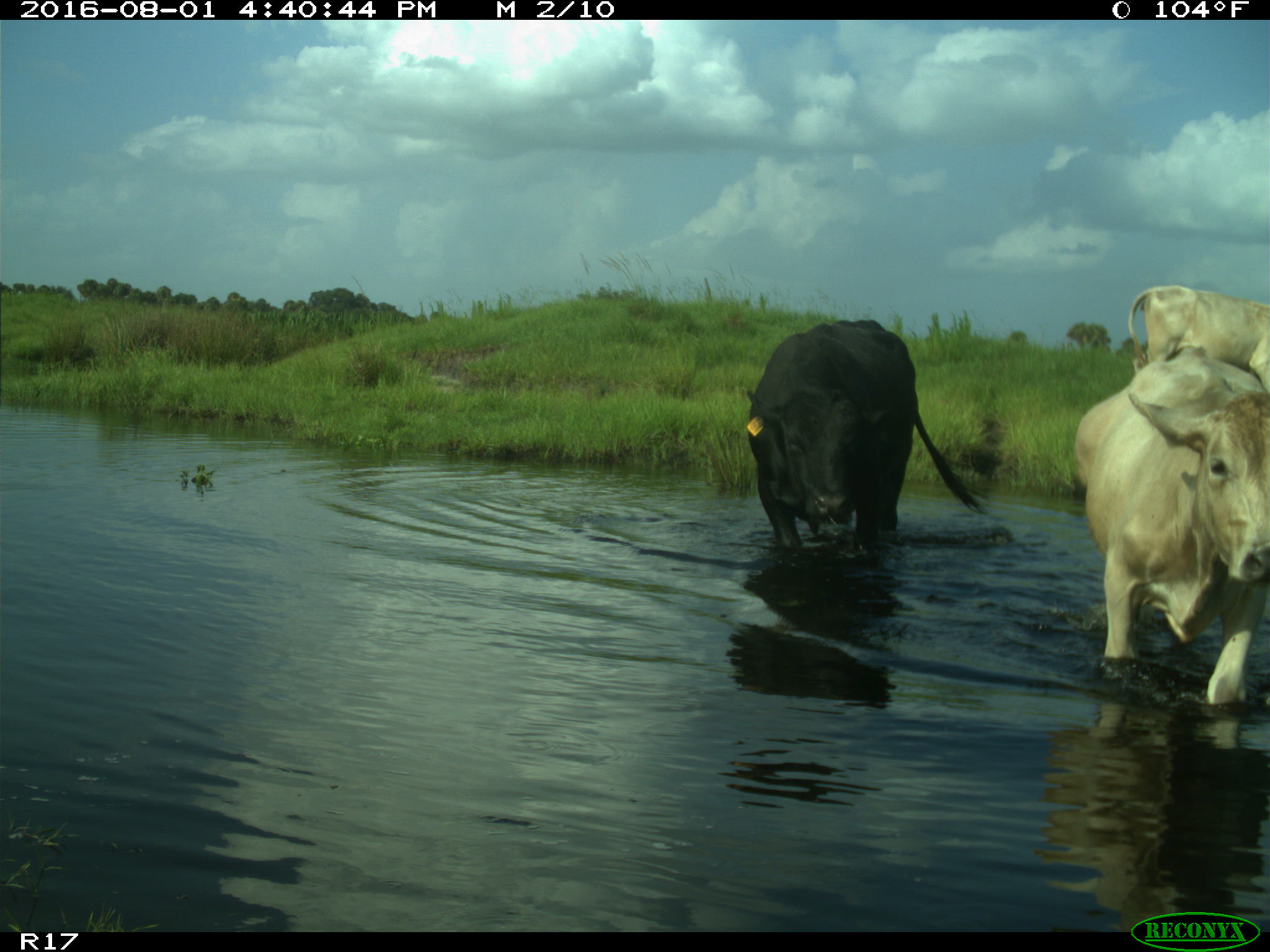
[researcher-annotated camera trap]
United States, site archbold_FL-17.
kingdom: Animalia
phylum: Chordata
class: Mammalia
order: Artiodactyla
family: Bovidae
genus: Bos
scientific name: Bos taurus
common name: domestic cow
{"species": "Bos taurus (domestic cow)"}